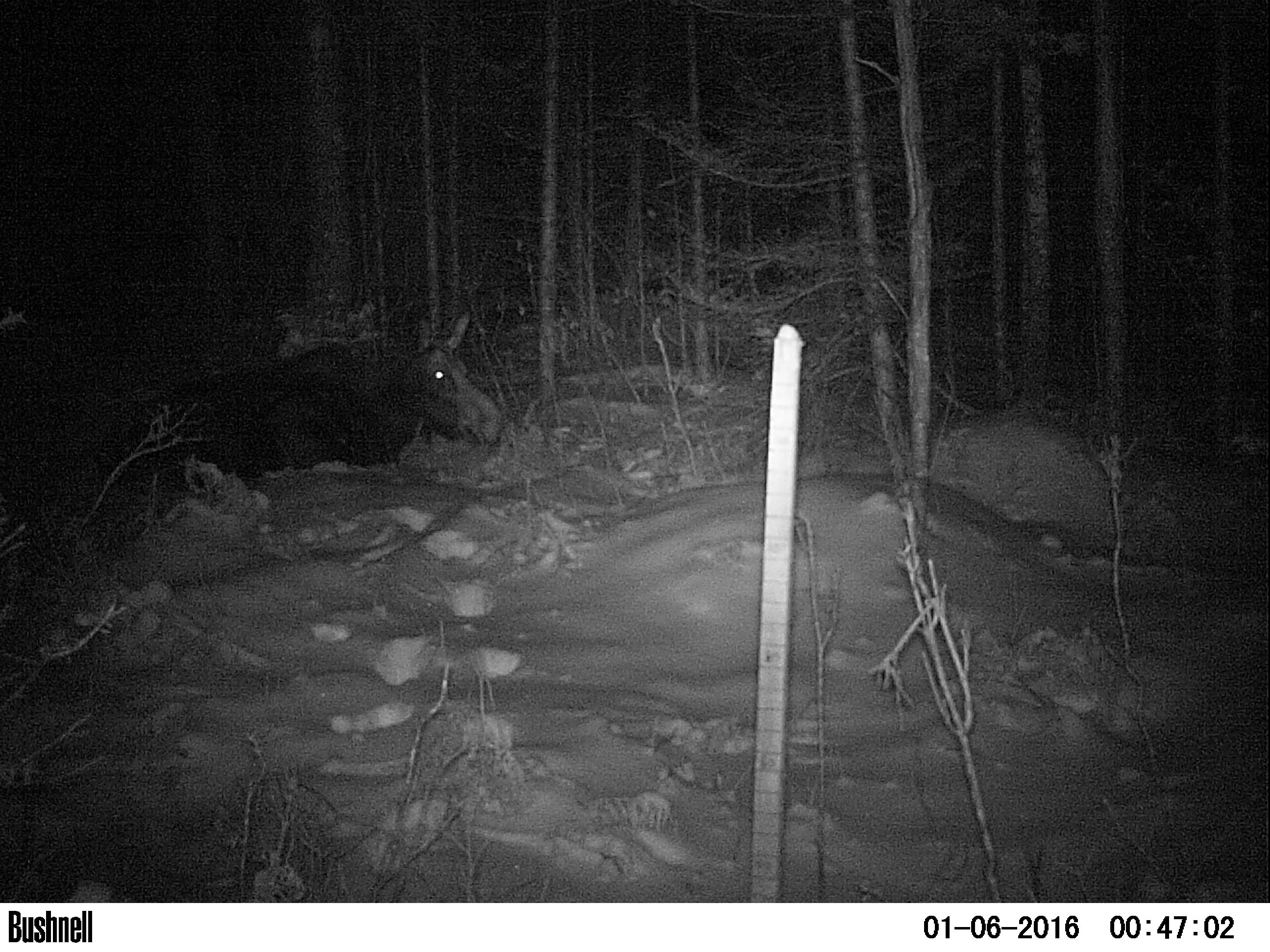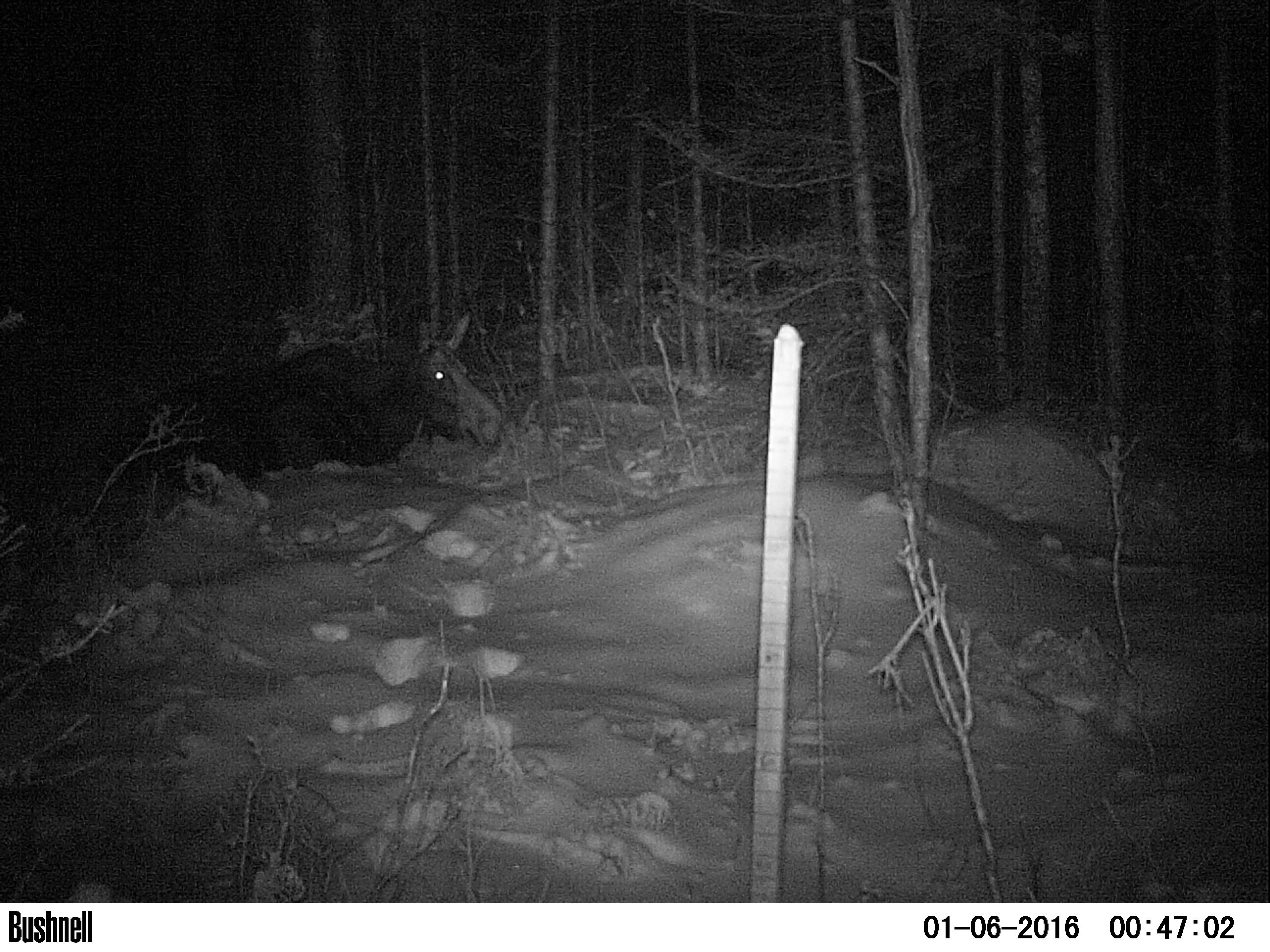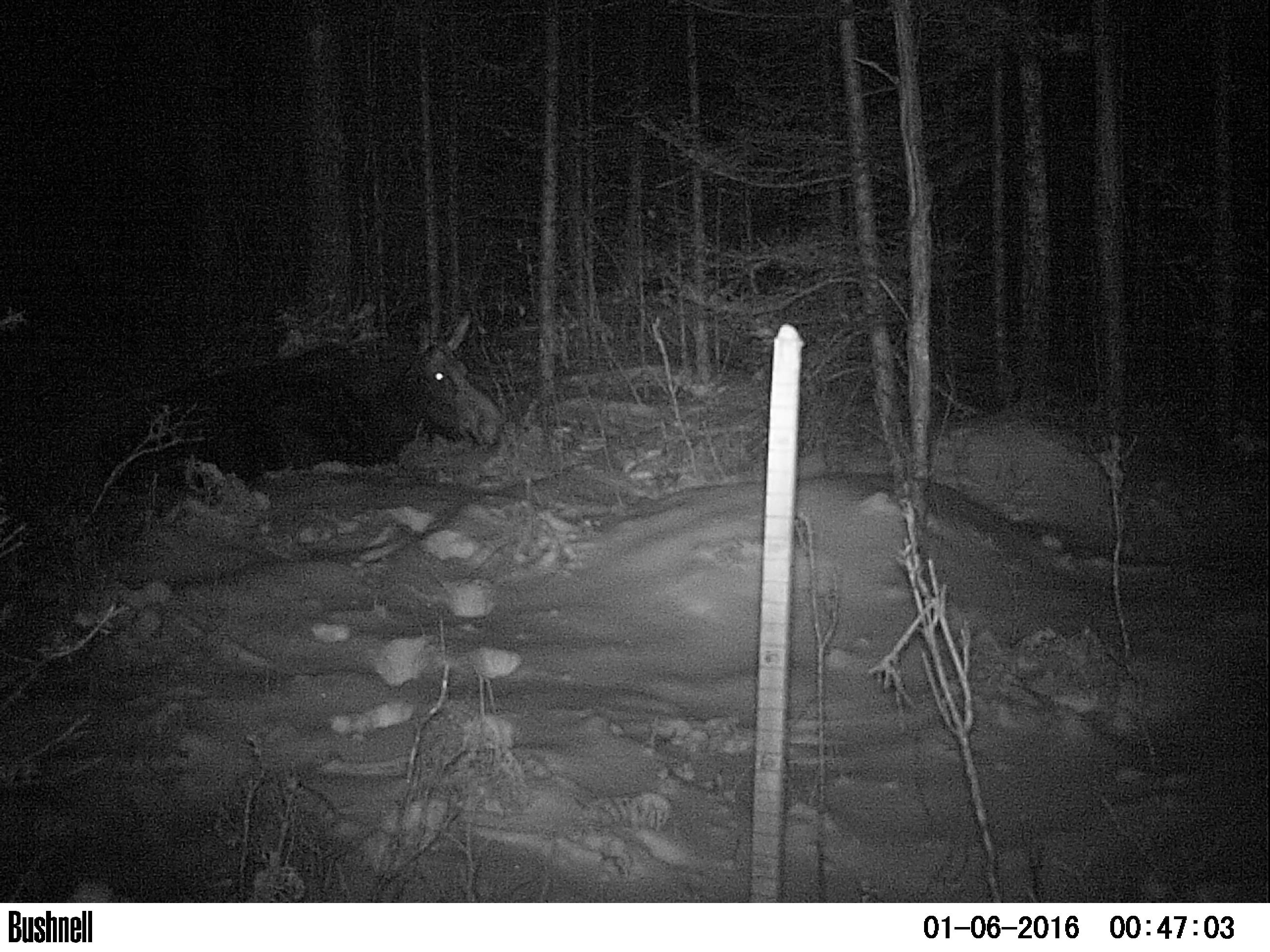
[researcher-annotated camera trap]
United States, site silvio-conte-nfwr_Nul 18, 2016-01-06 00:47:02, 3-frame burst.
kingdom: Animalia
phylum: Chordata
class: Mammalia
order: Artiodactyla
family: Cervidae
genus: Alces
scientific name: Alces alces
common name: moose